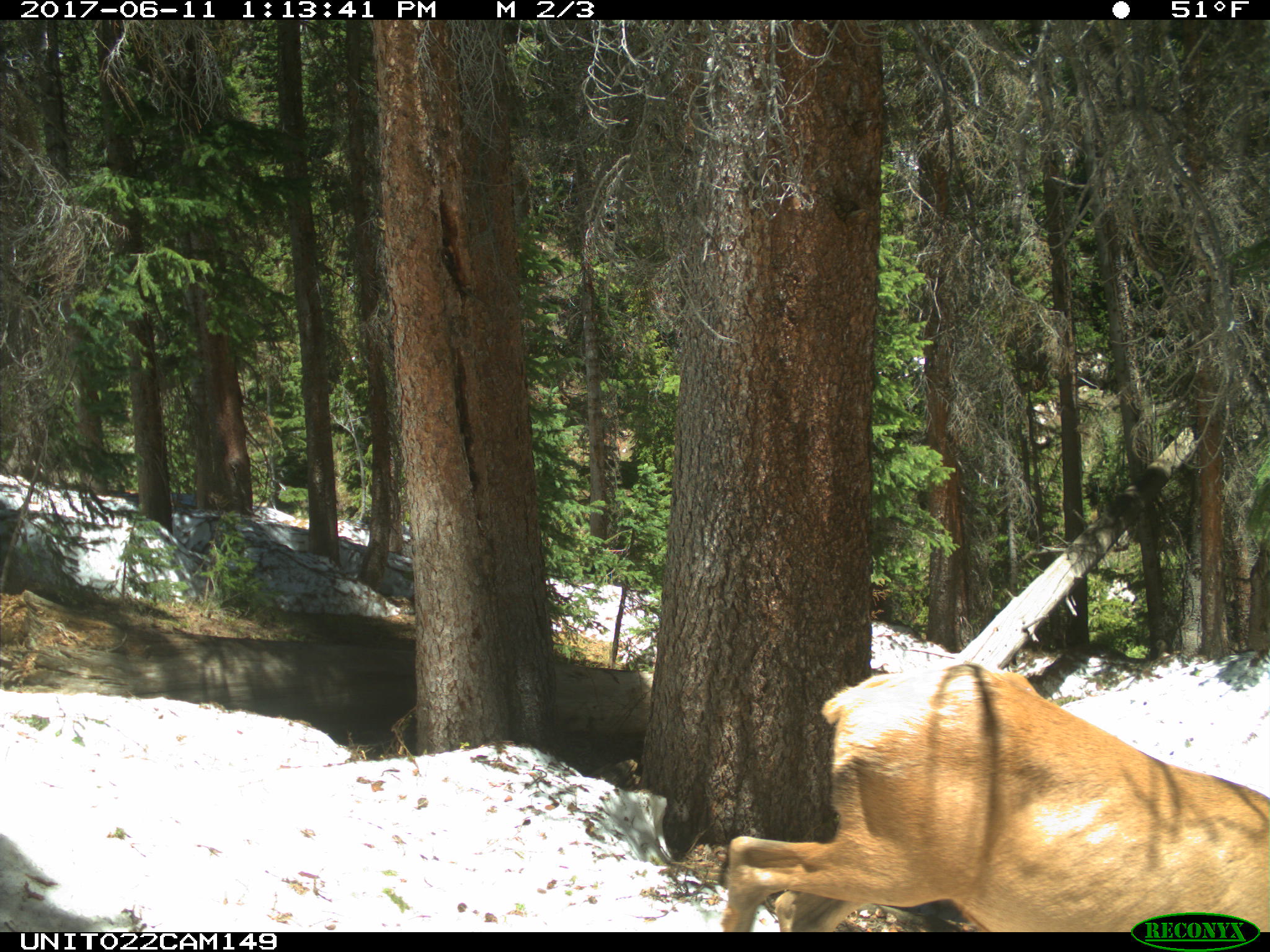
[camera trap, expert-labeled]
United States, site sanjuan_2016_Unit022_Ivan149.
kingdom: Animalia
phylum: Chordata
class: Mammalia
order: Artiodactyla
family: Cervidae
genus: Cervus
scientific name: Cervus elaphus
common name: red deer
Cervus elaphus (red deer).